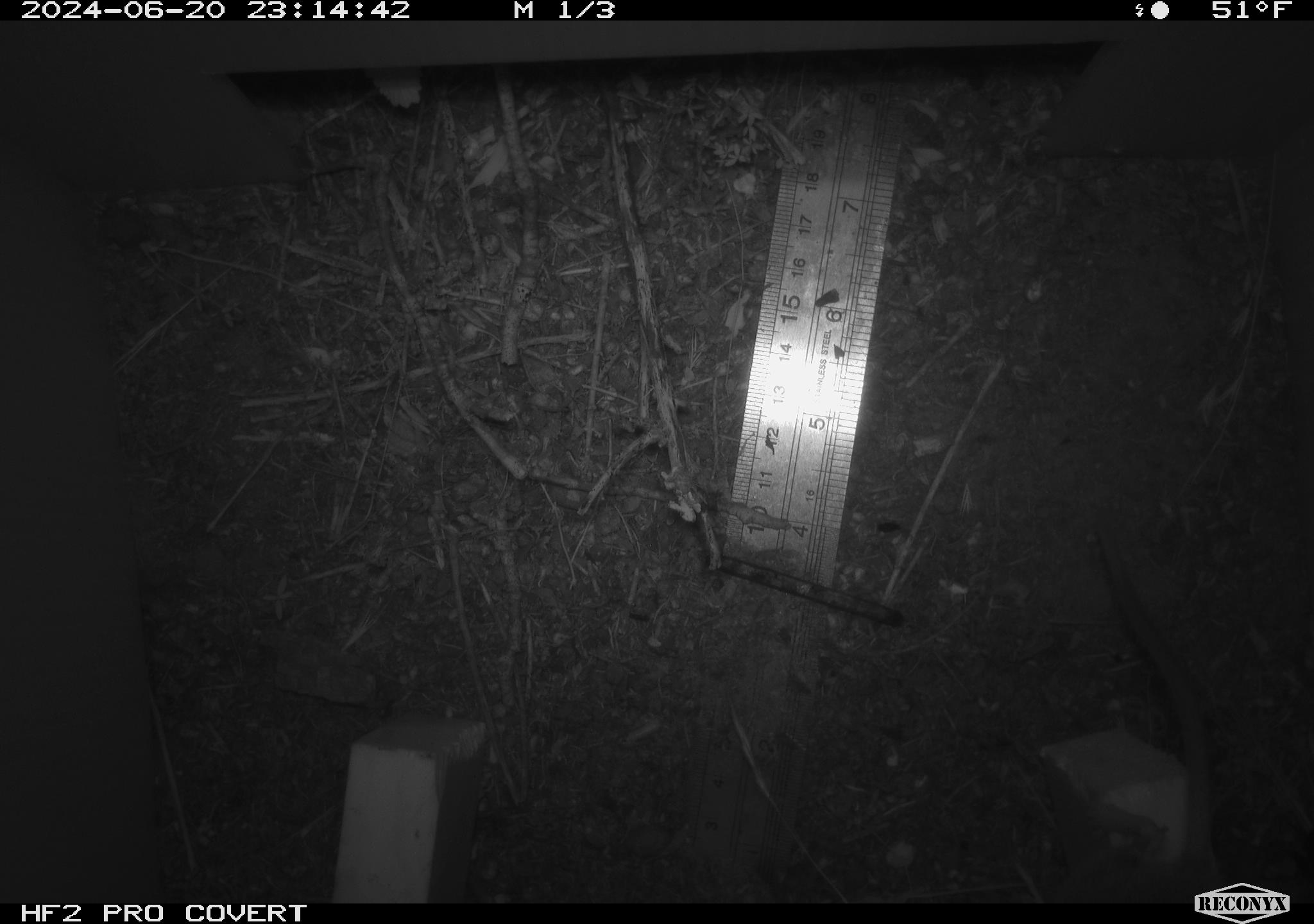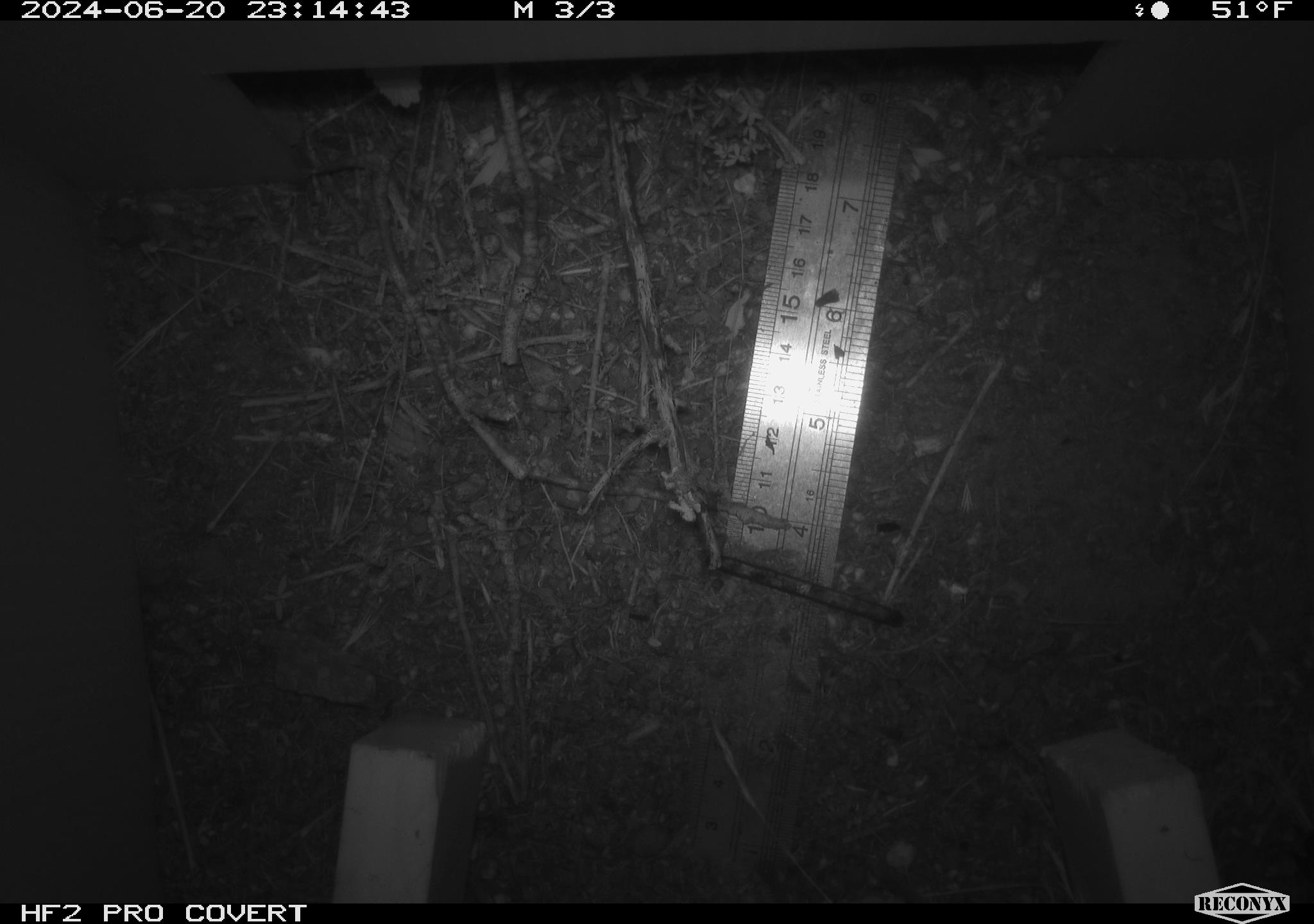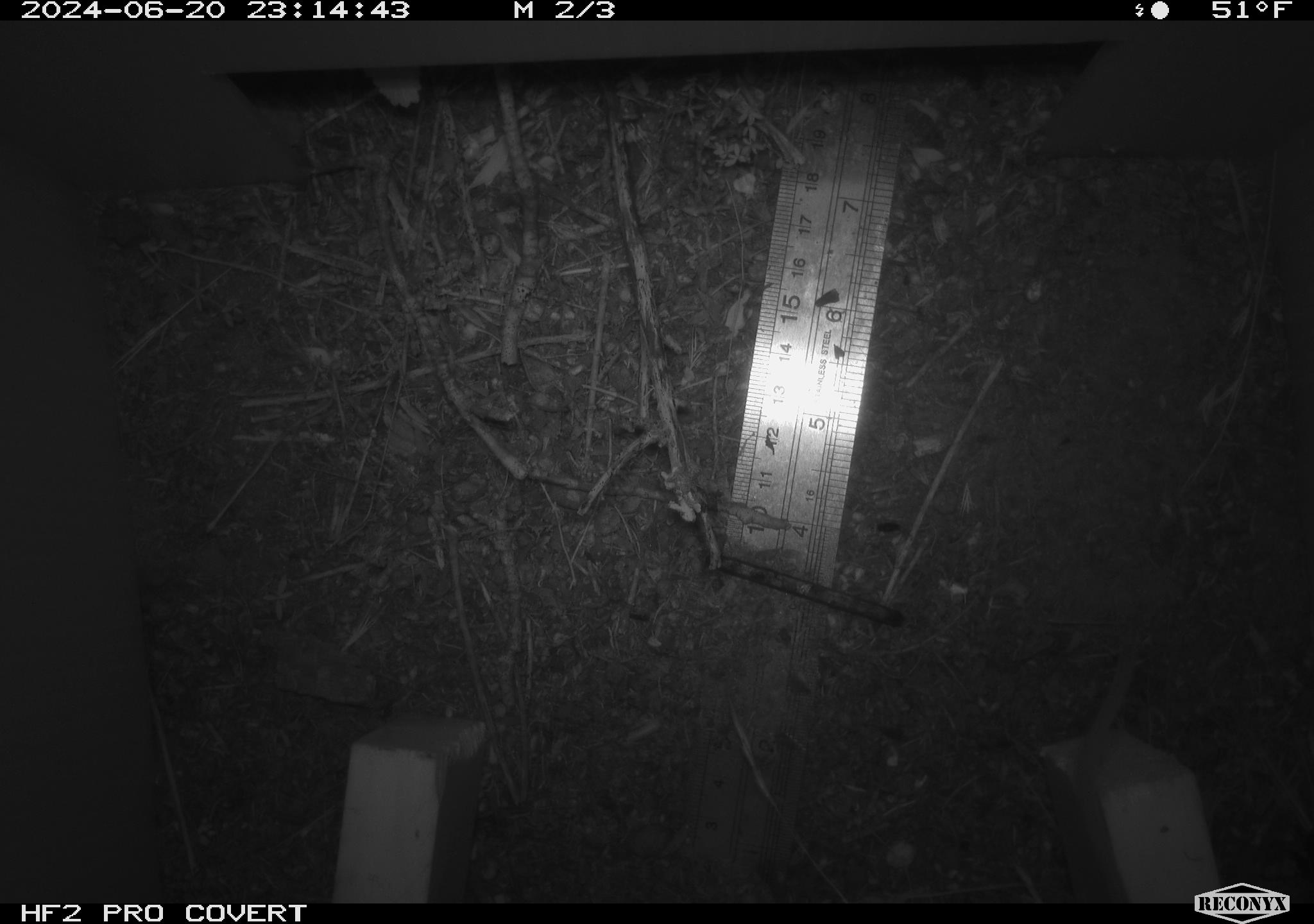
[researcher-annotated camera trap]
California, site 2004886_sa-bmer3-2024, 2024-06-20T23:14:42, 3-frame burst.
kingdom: Animalia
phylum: Chordata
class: Mammalia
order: Rodentia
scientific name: Rodentia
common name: mouse species